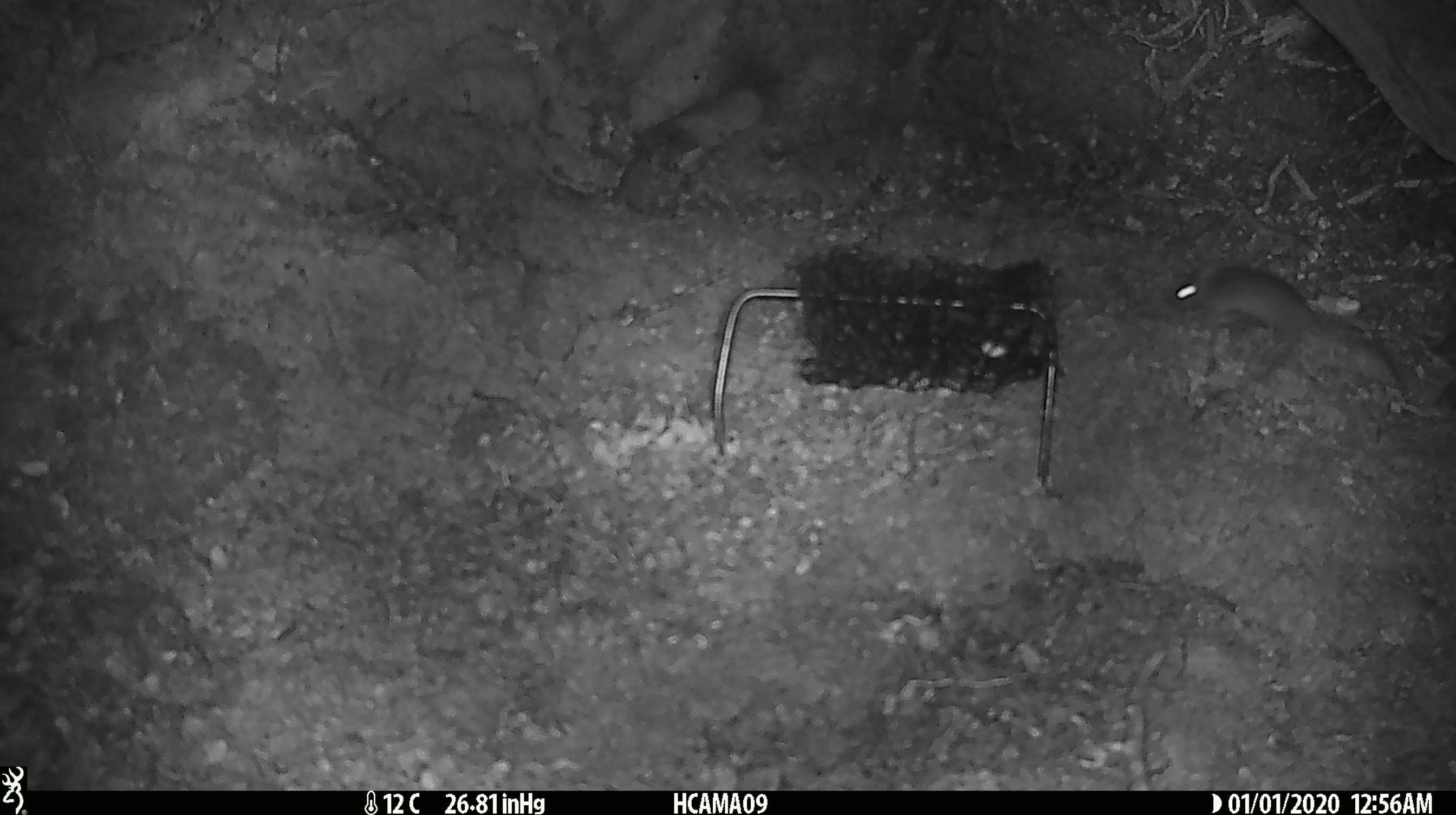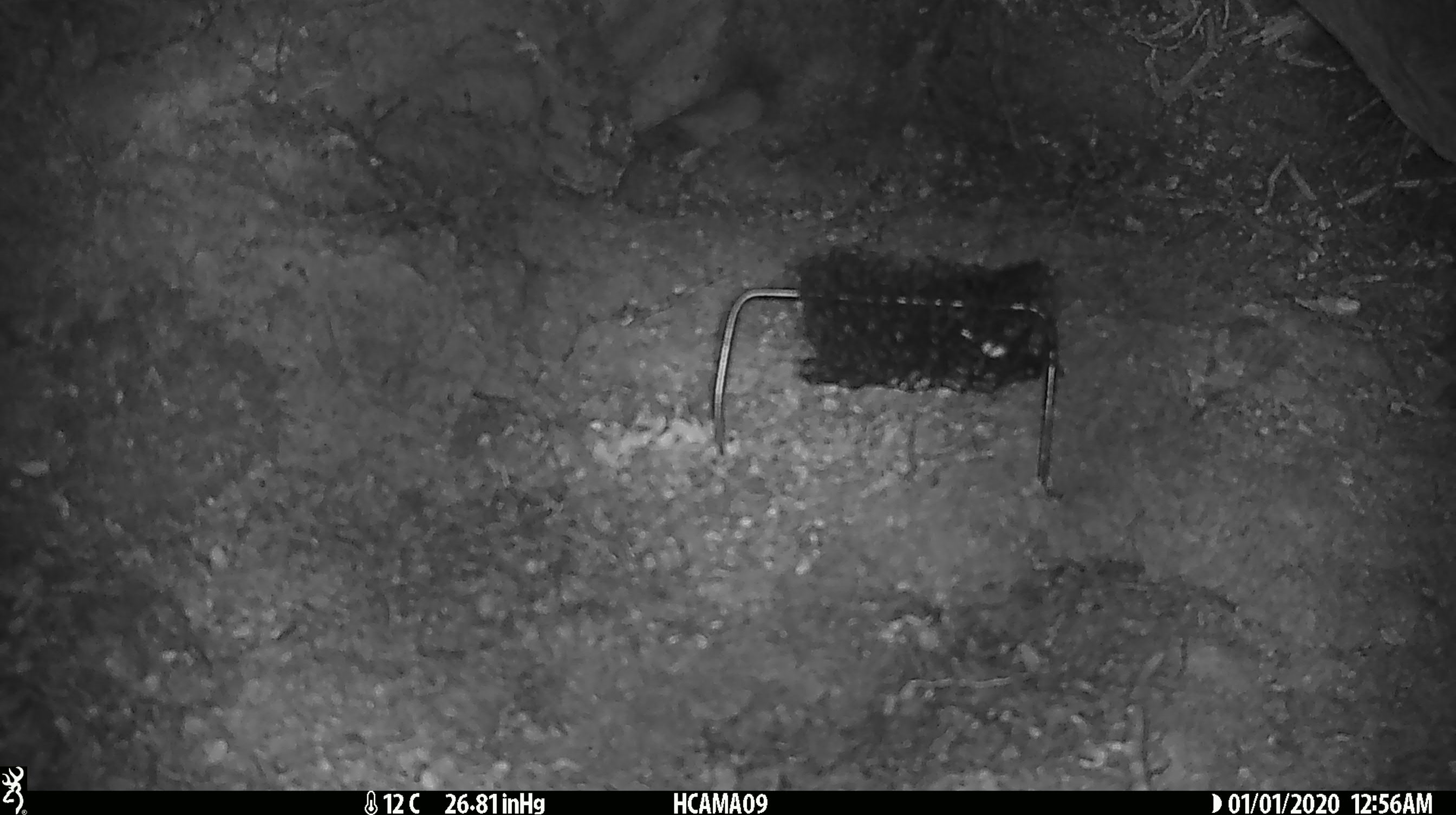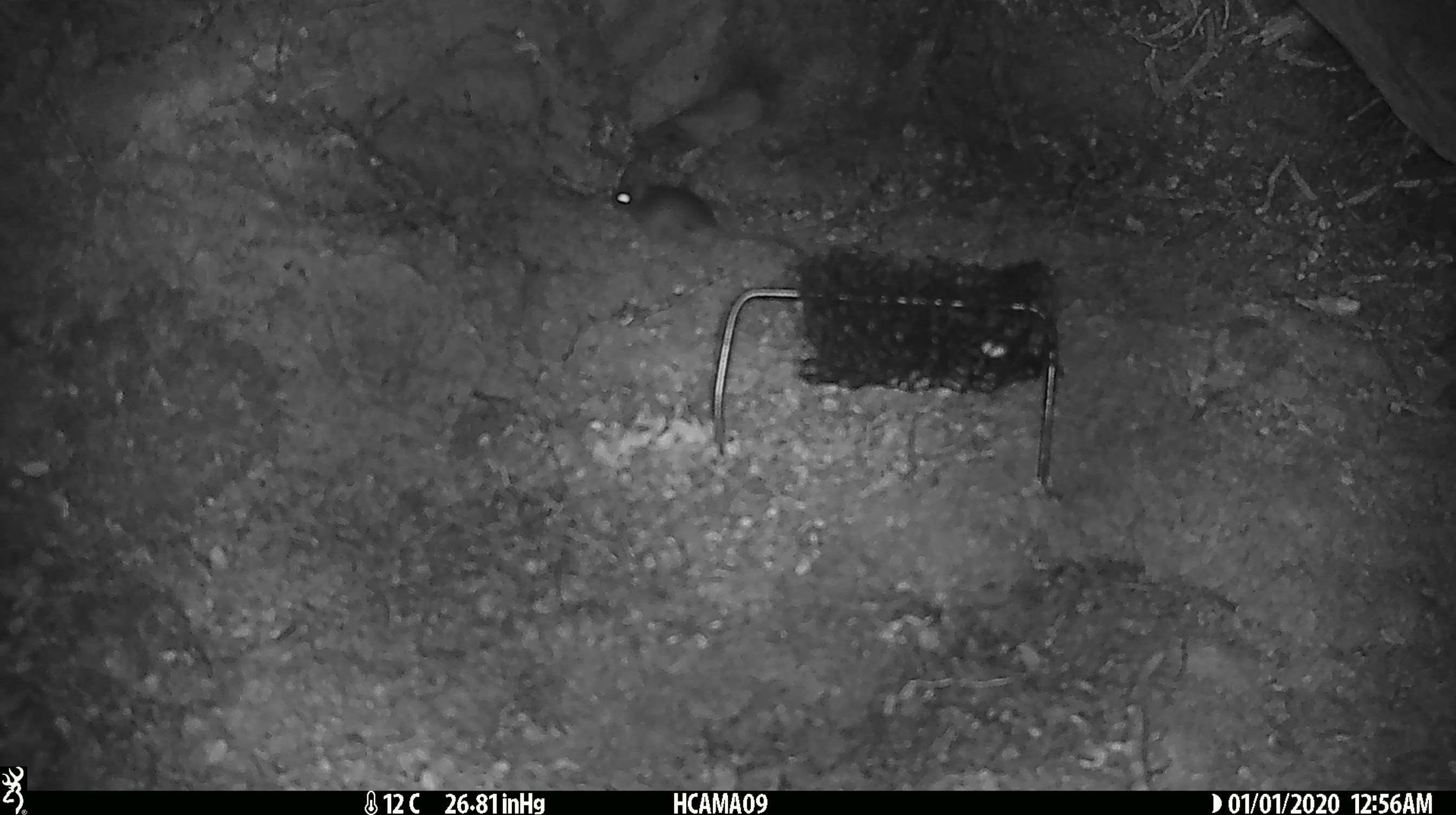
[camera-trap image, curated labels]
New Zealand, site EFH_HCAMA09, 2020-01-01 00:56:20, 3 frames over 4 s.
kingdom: Animalia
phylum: Chordata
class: Mammalia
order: Rodentia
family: Muridae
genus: Mus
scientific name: Mus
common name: mouse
Mouse (Mus).